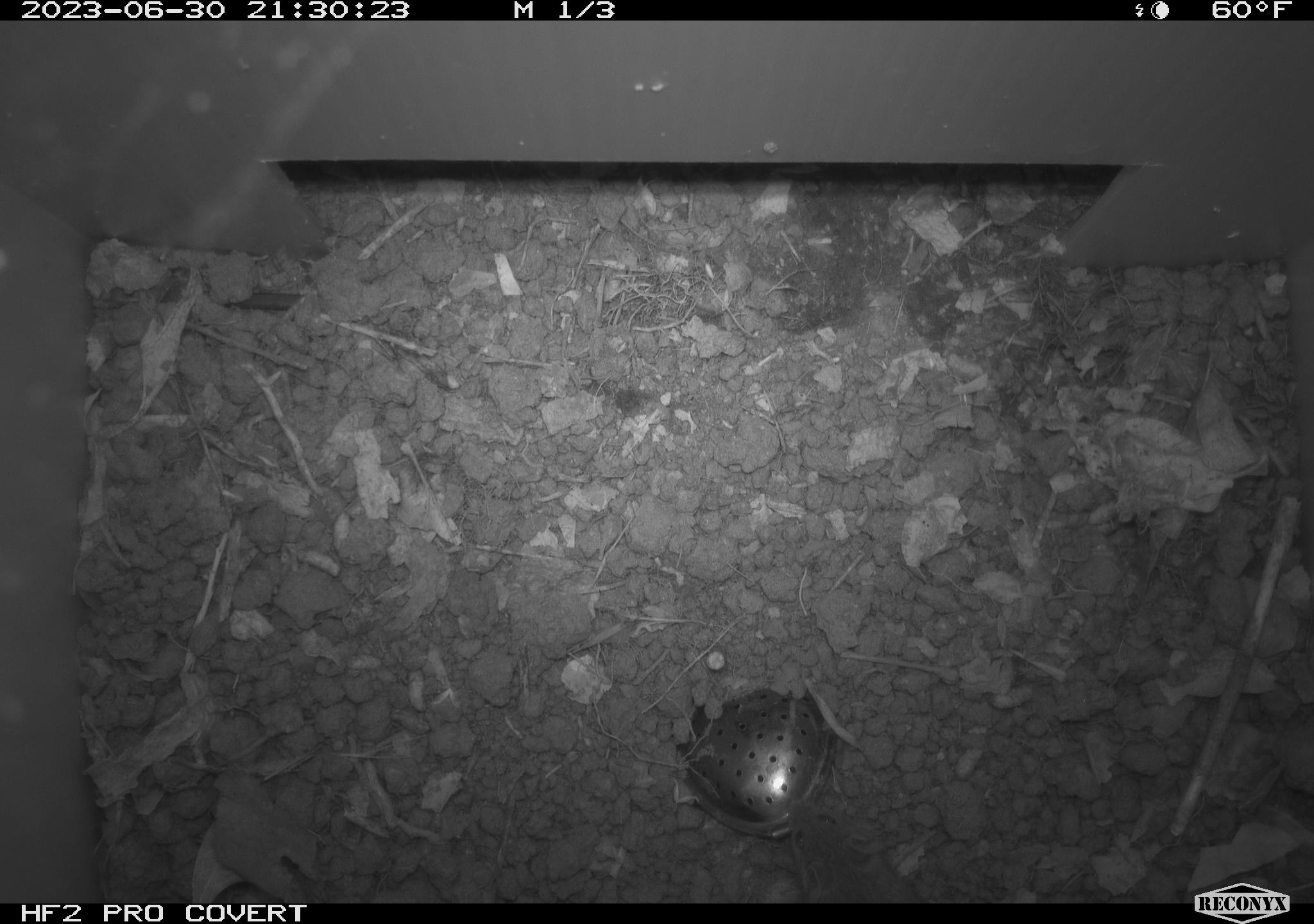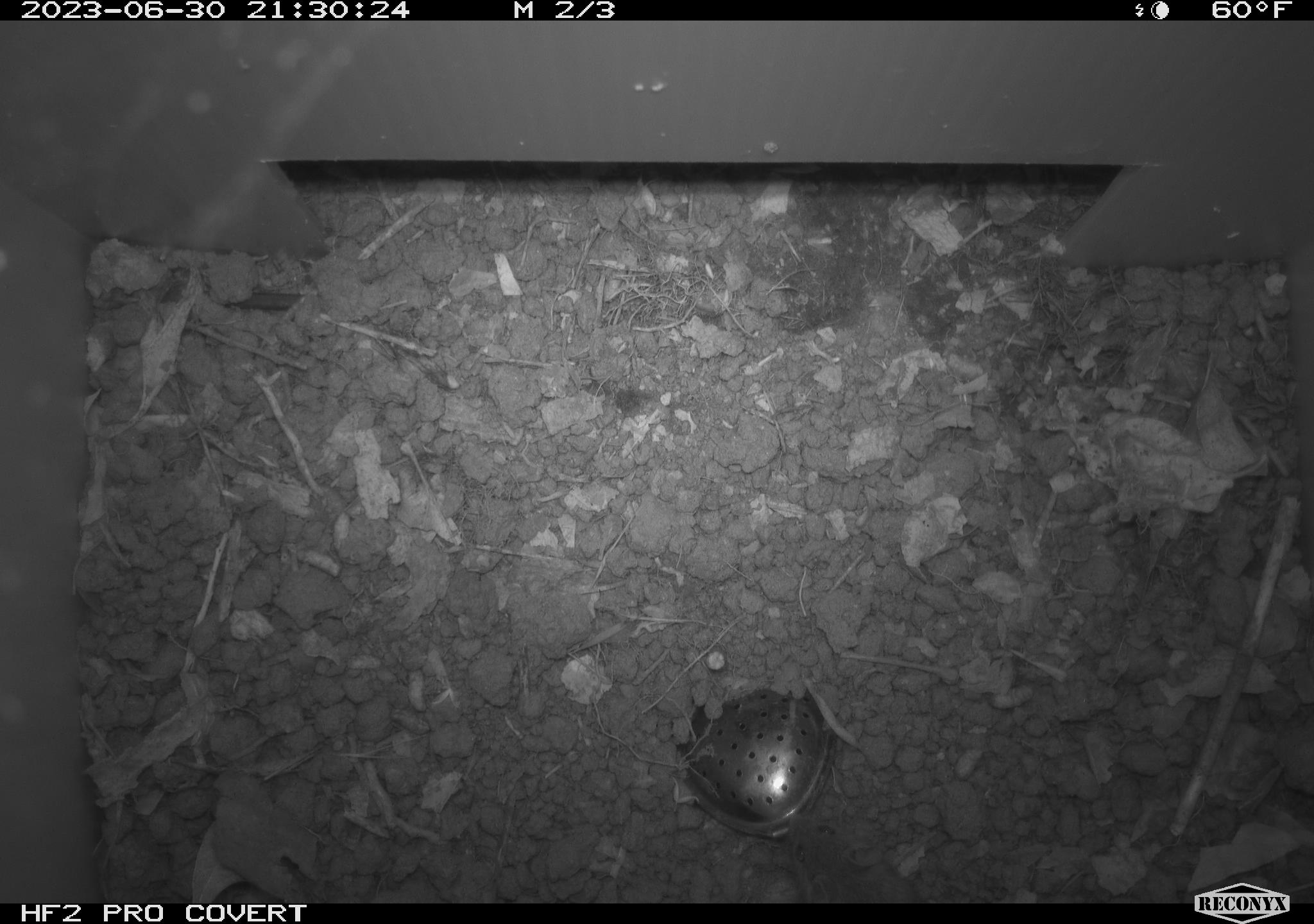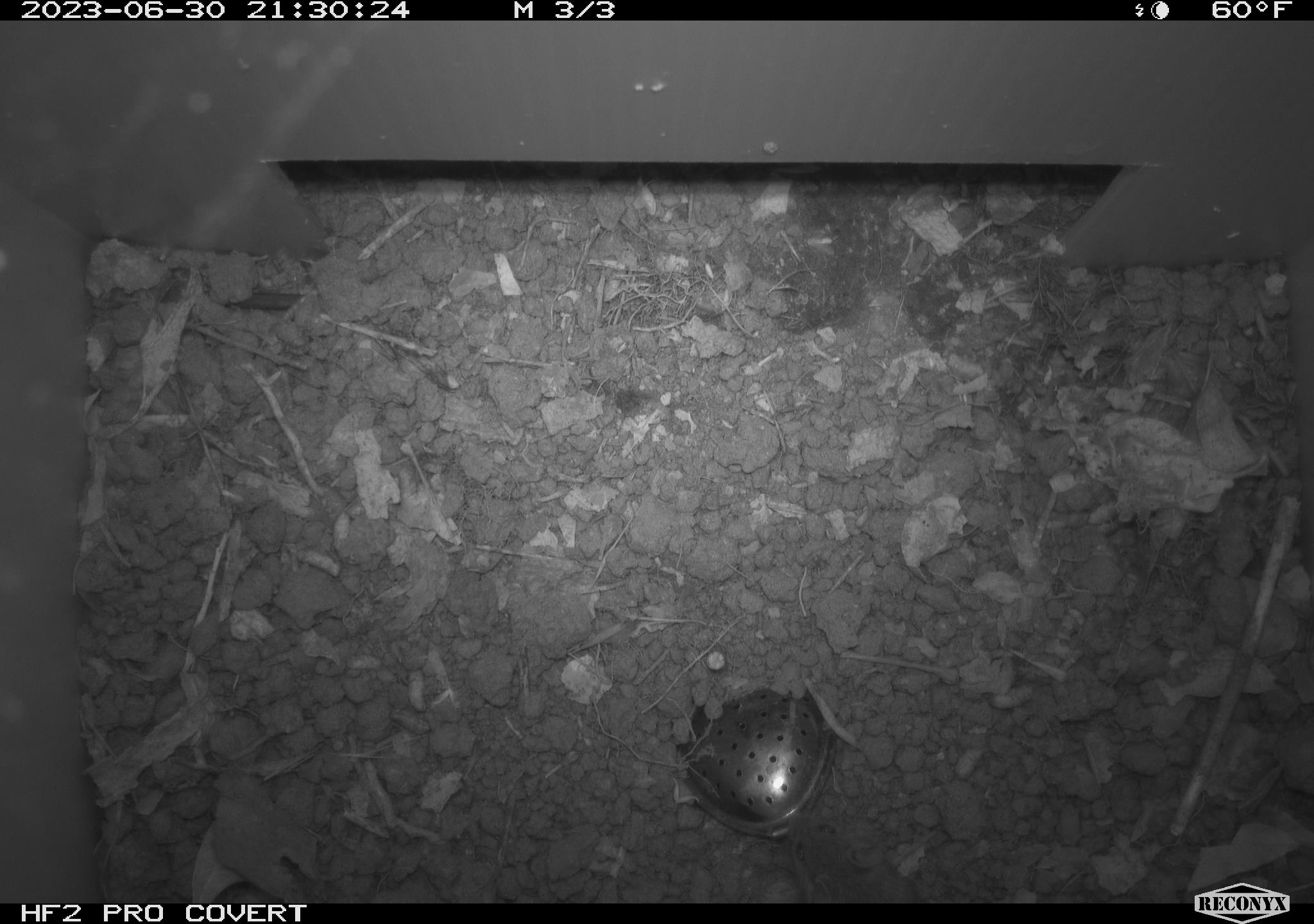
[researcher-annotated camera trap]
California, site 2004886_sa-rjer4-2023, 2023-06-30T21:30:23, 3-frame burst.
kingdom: Animalia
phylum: Chordata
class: Mammalia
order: Rodentia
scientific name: Rodentia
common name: mouse species